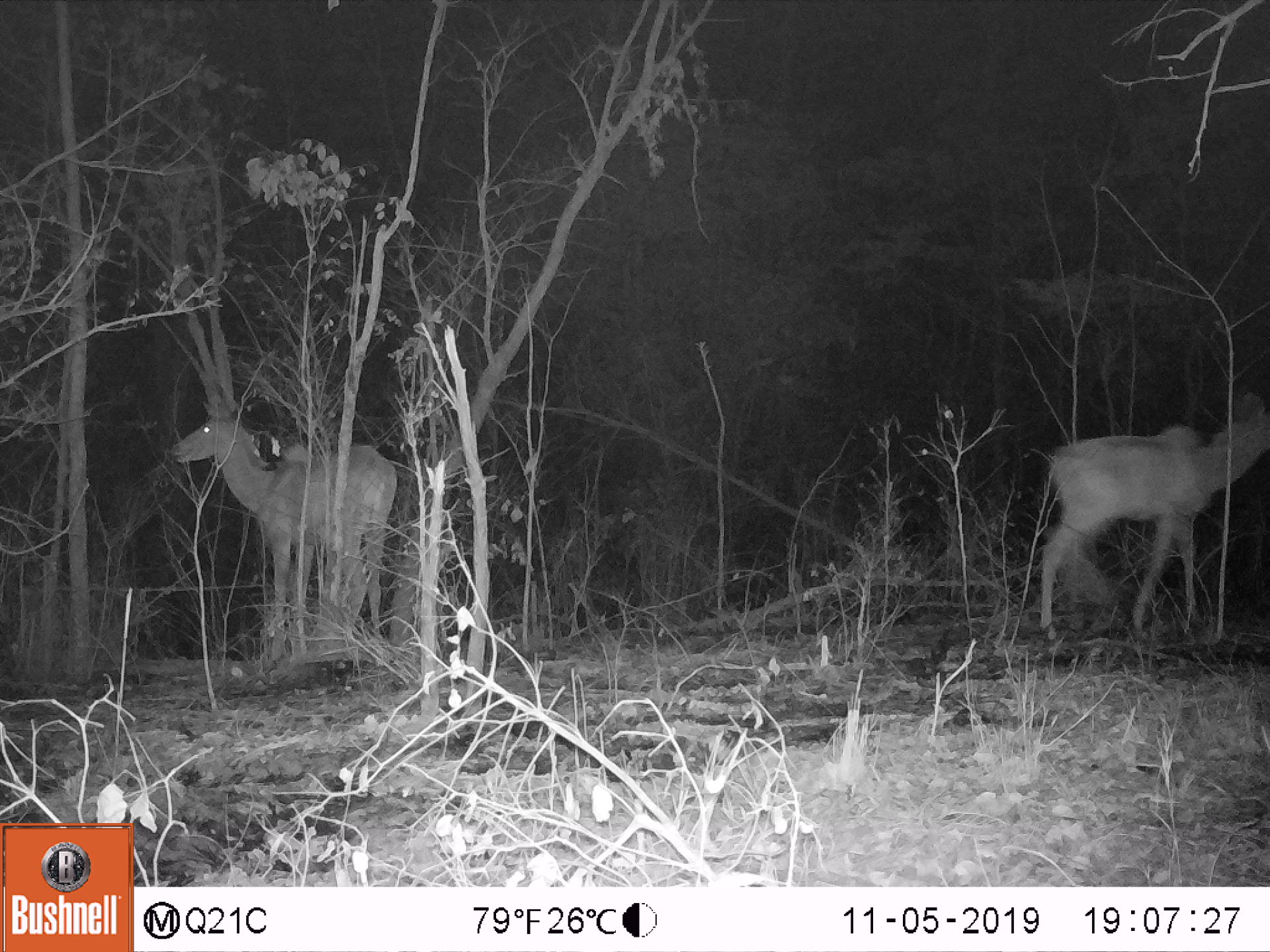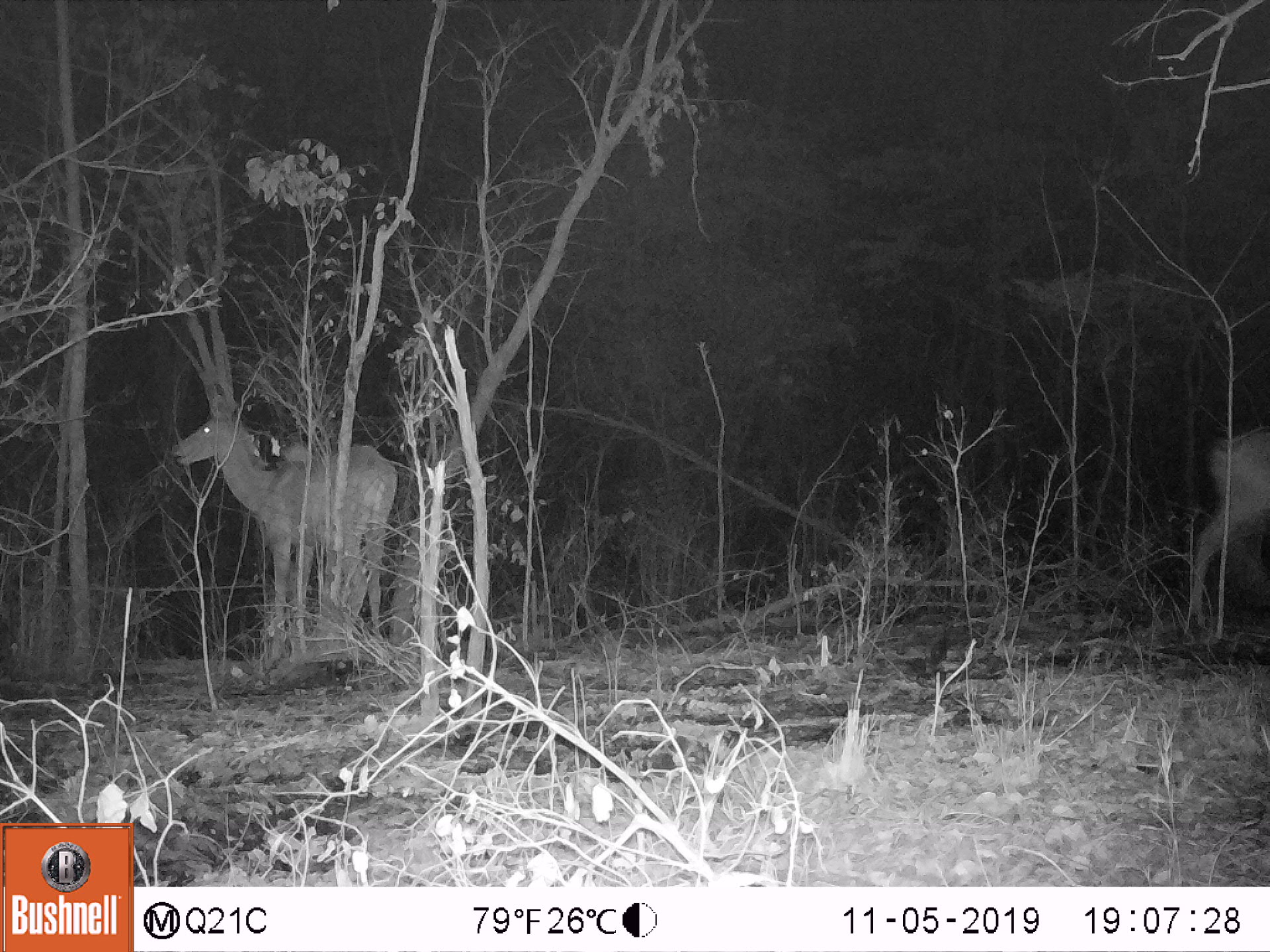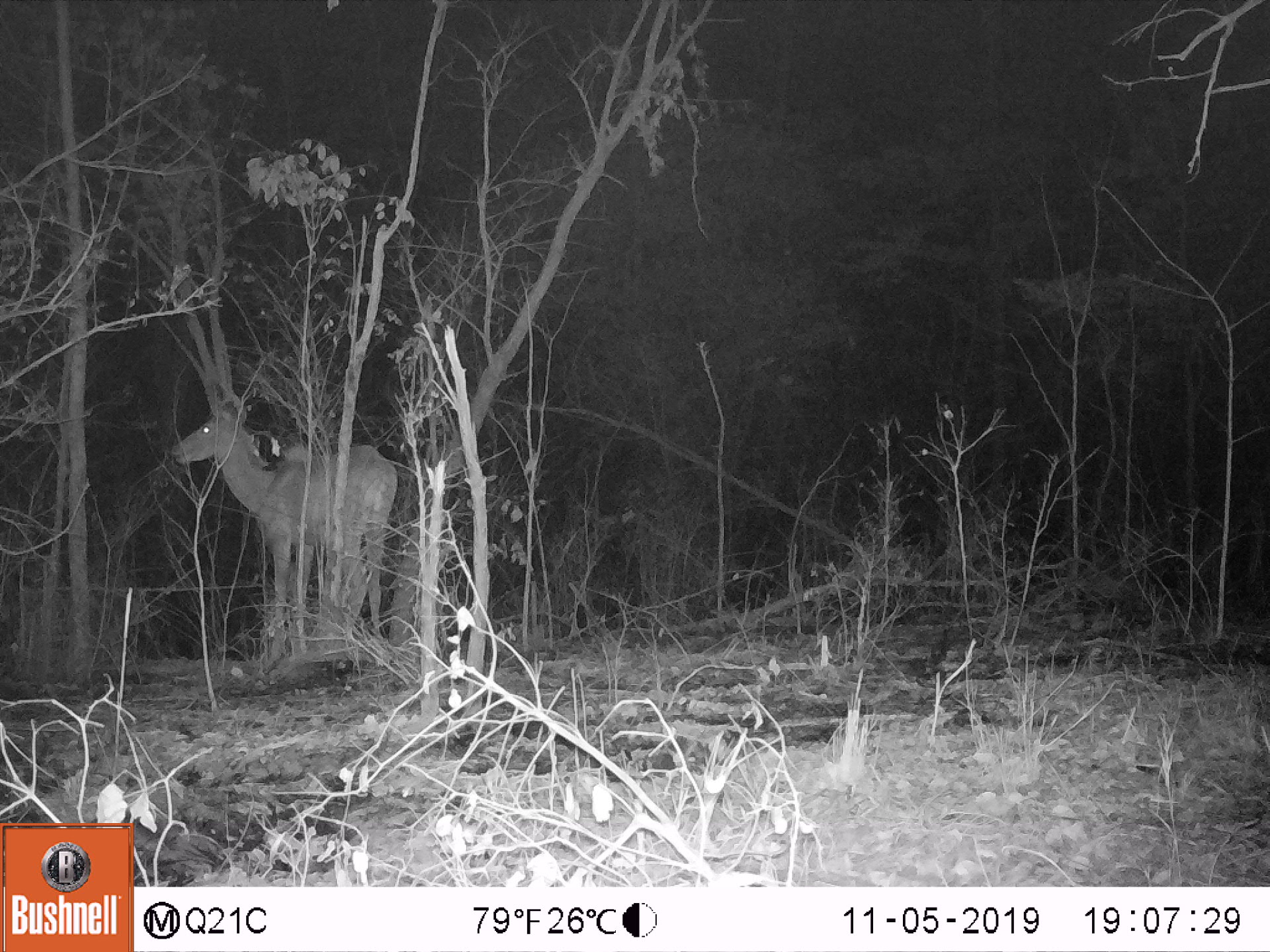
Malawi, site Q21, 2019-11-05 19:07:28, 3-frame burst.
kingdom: Animalia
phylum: Chordata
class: Mammalia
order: Artiodactyla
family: Bovidae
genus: Tragelaphus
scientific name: Tragelaphus strepsiceros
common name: greater kudu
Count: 2.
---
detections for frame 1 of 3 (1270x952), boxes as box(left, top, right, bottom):
greater kudu: box(1022, 396, 1262, 643); box(170, 396, 398, 650)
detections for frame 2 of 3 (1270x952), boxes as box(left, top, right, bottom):
greater kudu: box(177, 384, 393, 636)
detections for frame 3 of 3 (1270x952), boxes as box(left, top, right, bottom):
greater kudu: box(170, 390, 396, 670)